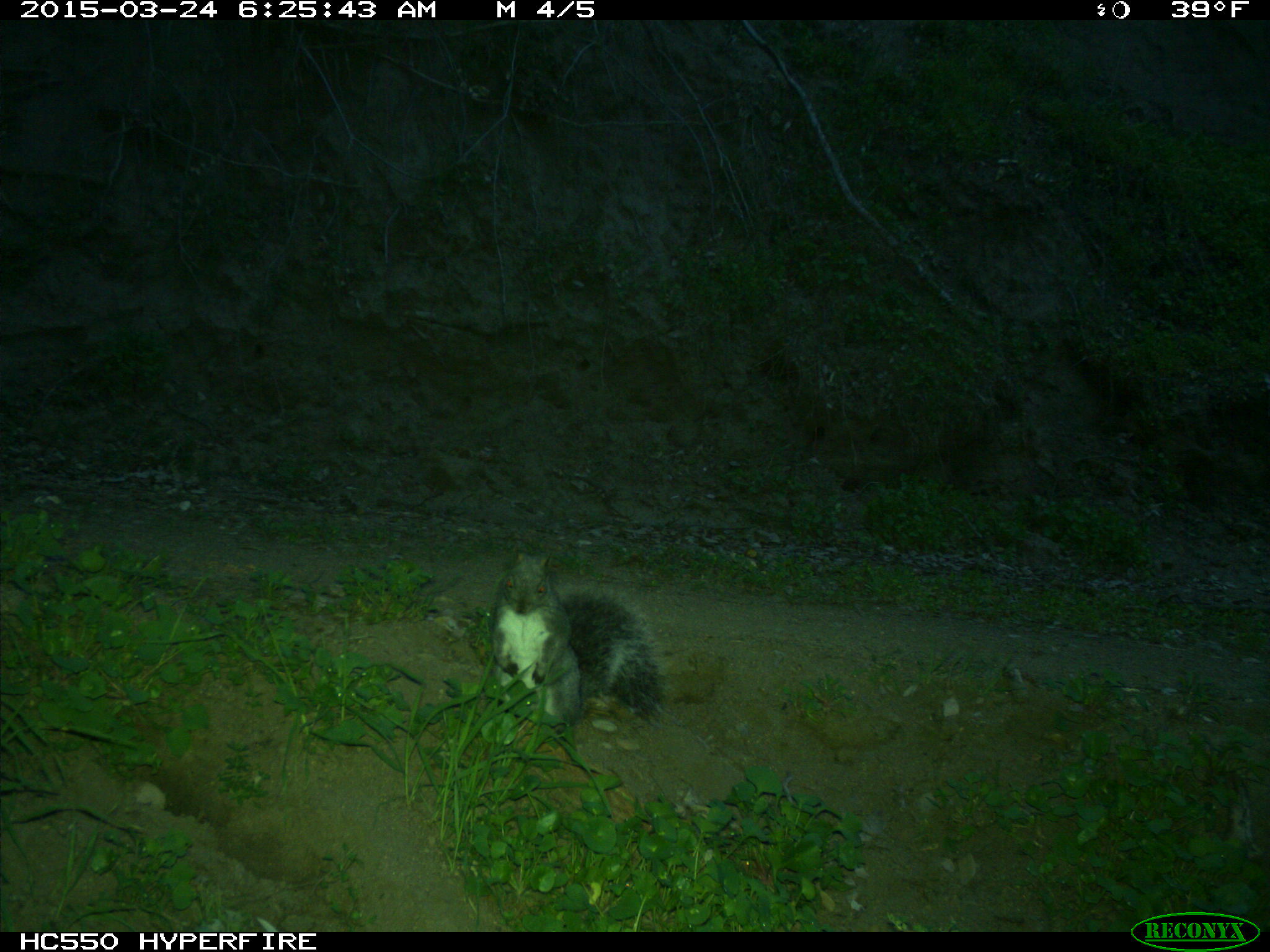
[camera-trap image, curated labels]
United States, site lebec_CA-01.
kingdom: Animalia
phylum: Chordata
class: Mammalia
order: Rodentia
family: Sciuridae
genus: Sciurus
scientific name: Sciurus carolinensis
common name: eastern gray squirrel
Sciurus carolinensis (eastern gray squirrel).